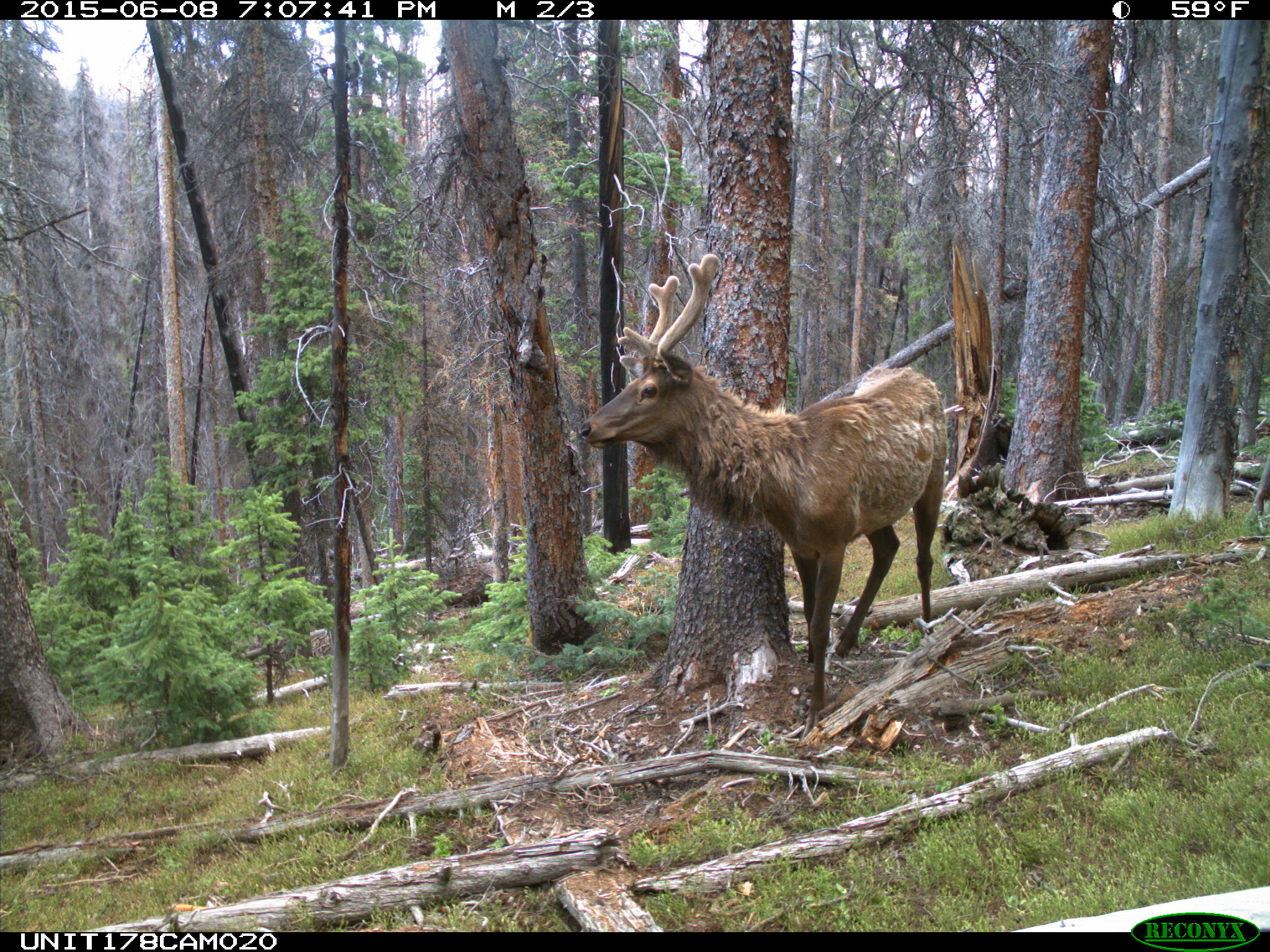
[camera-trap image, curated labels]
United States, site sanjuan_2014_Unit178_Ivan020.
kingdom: Animalia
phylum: Chordata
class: Mammalia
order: Artiodactyla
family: Cervidae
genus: Cervus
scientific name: Cervus elaphus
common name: red deer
Cervus elaphus (red deer).